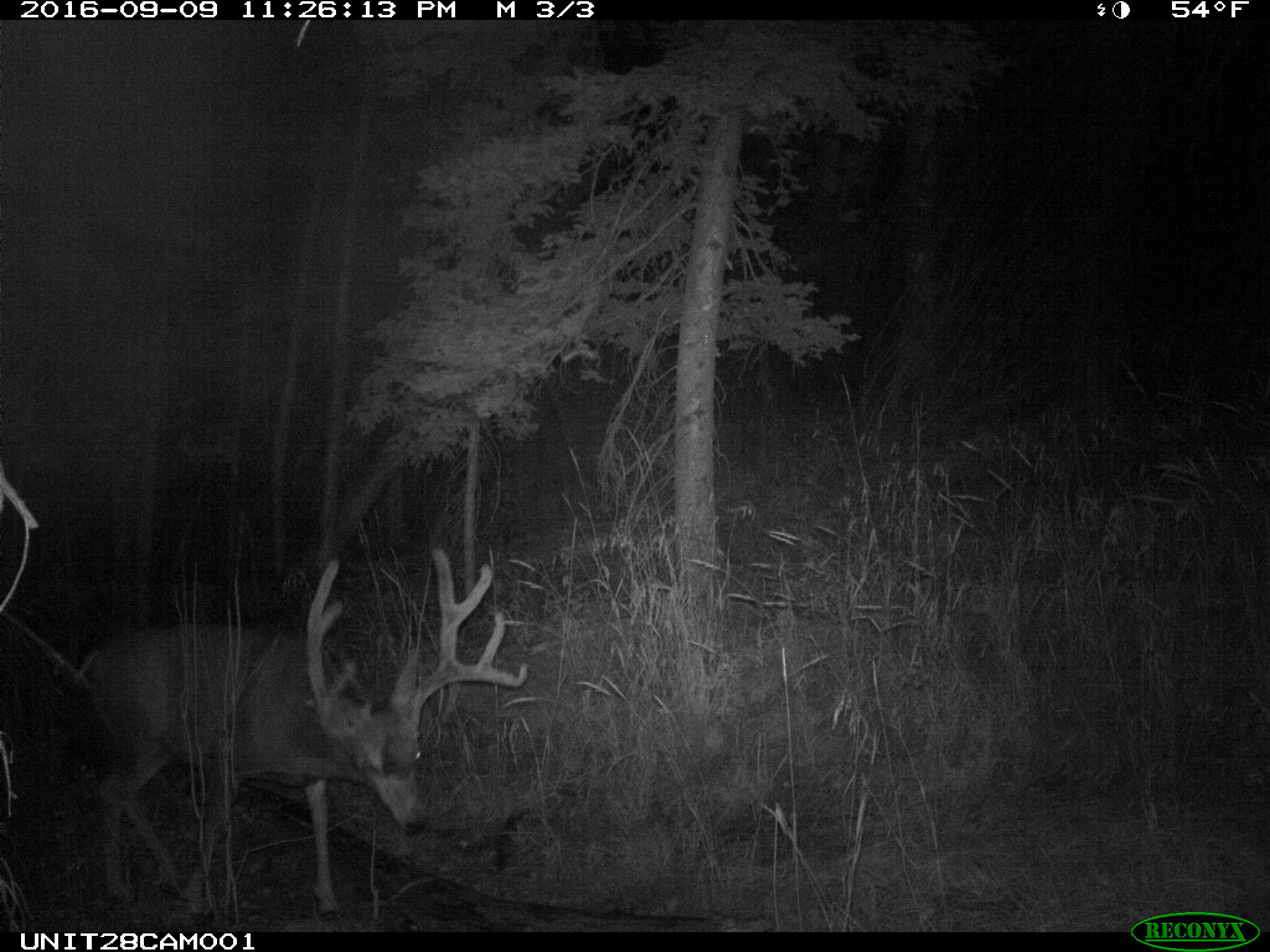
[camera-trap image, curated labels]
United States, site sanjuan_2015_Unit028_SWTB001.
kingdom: Animalia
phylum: Chordata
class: Mammalia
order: Artiodactyla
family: Cervidae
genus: Odocoileus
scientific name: Odocoileus hemionus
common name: mule deer